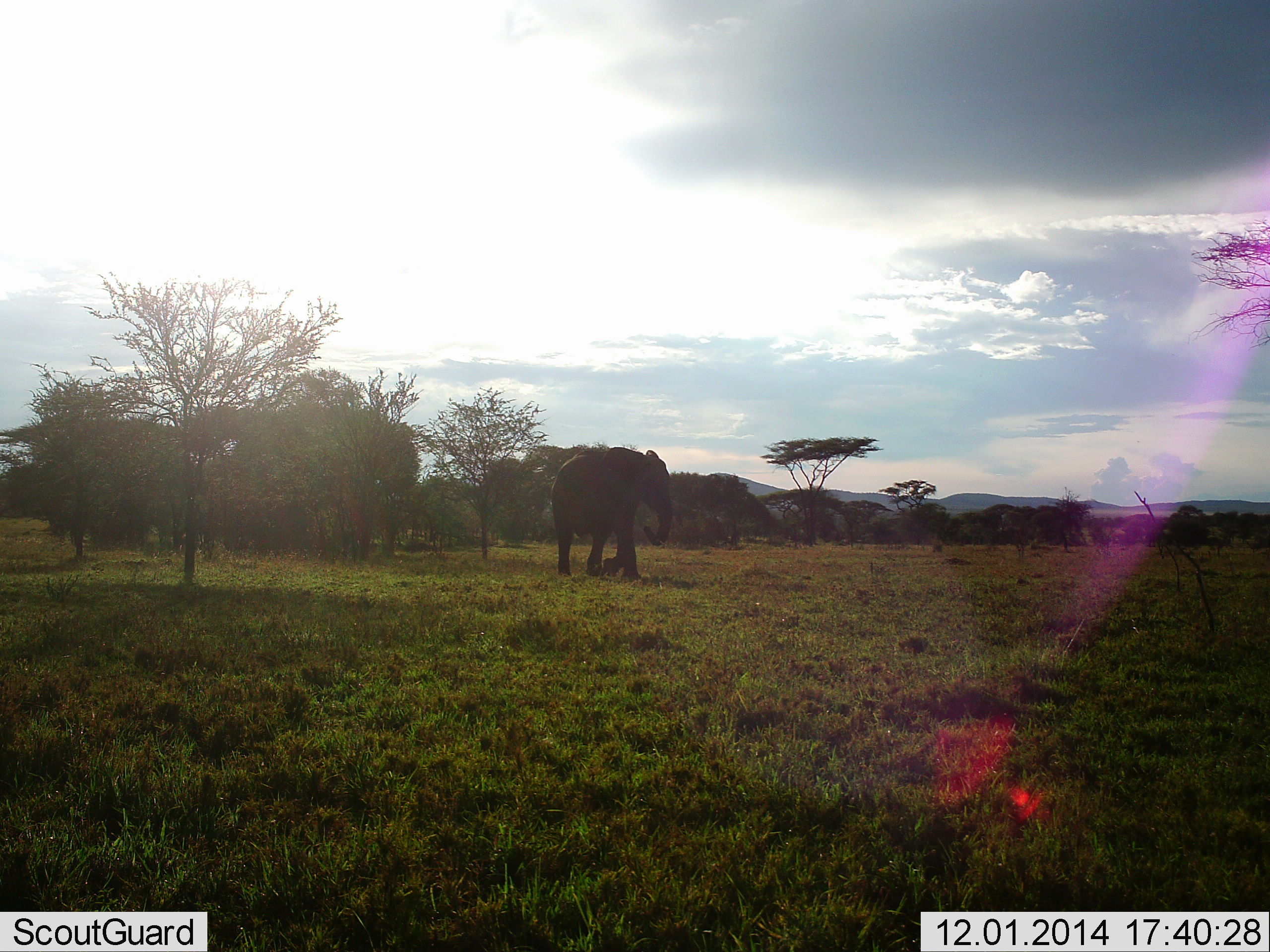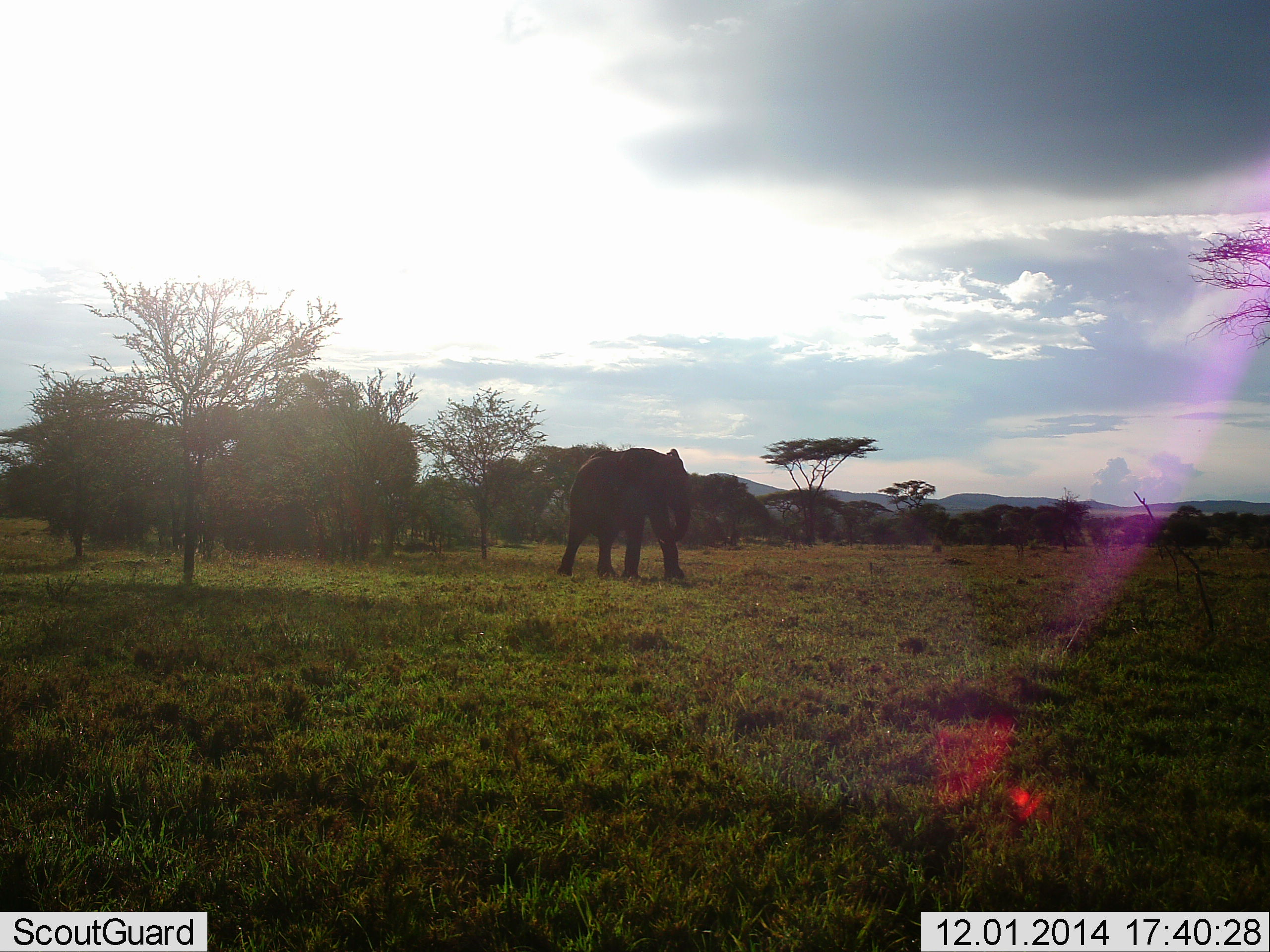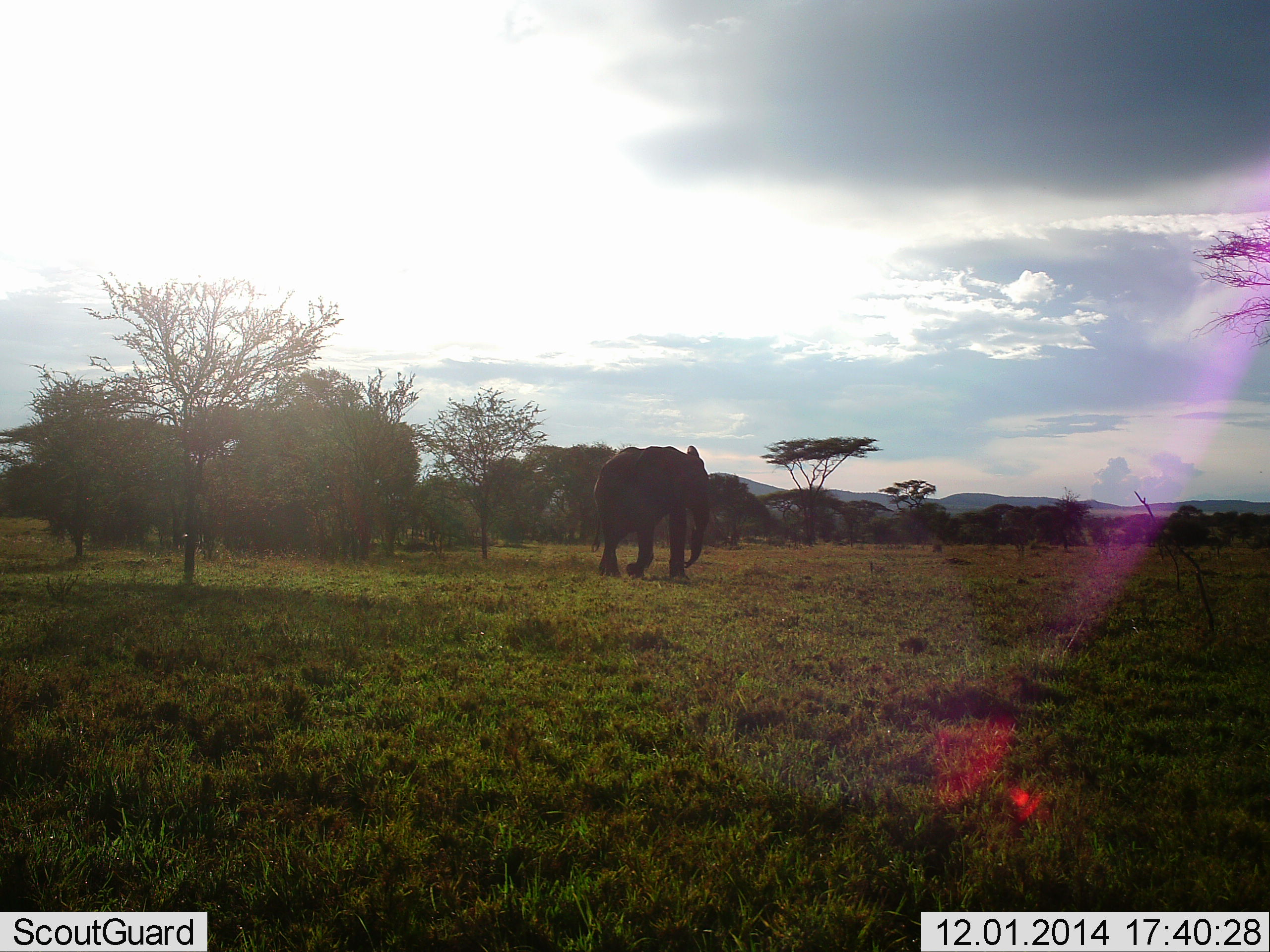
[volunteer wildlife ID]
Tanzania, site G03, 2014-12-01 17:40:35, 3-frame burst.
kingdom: Animalia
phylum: Chordata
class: Mammalia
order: Proboscidea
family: Elephantidae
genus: Loxodonta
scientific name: Loxodonta africana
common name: african bush elephant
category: elephant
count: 1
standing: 10%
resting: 0%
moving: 90%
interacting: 0%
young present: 0%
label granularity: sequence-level